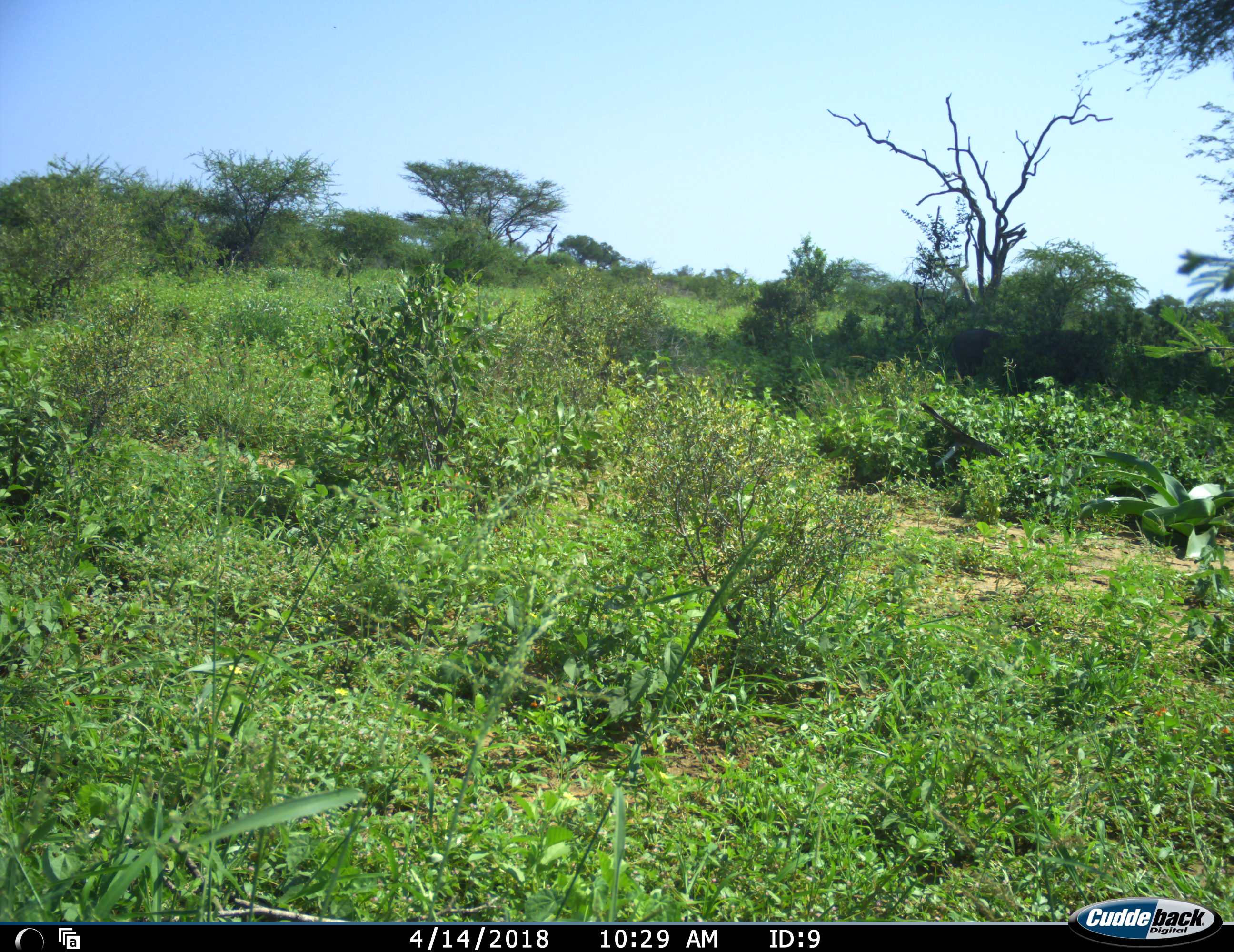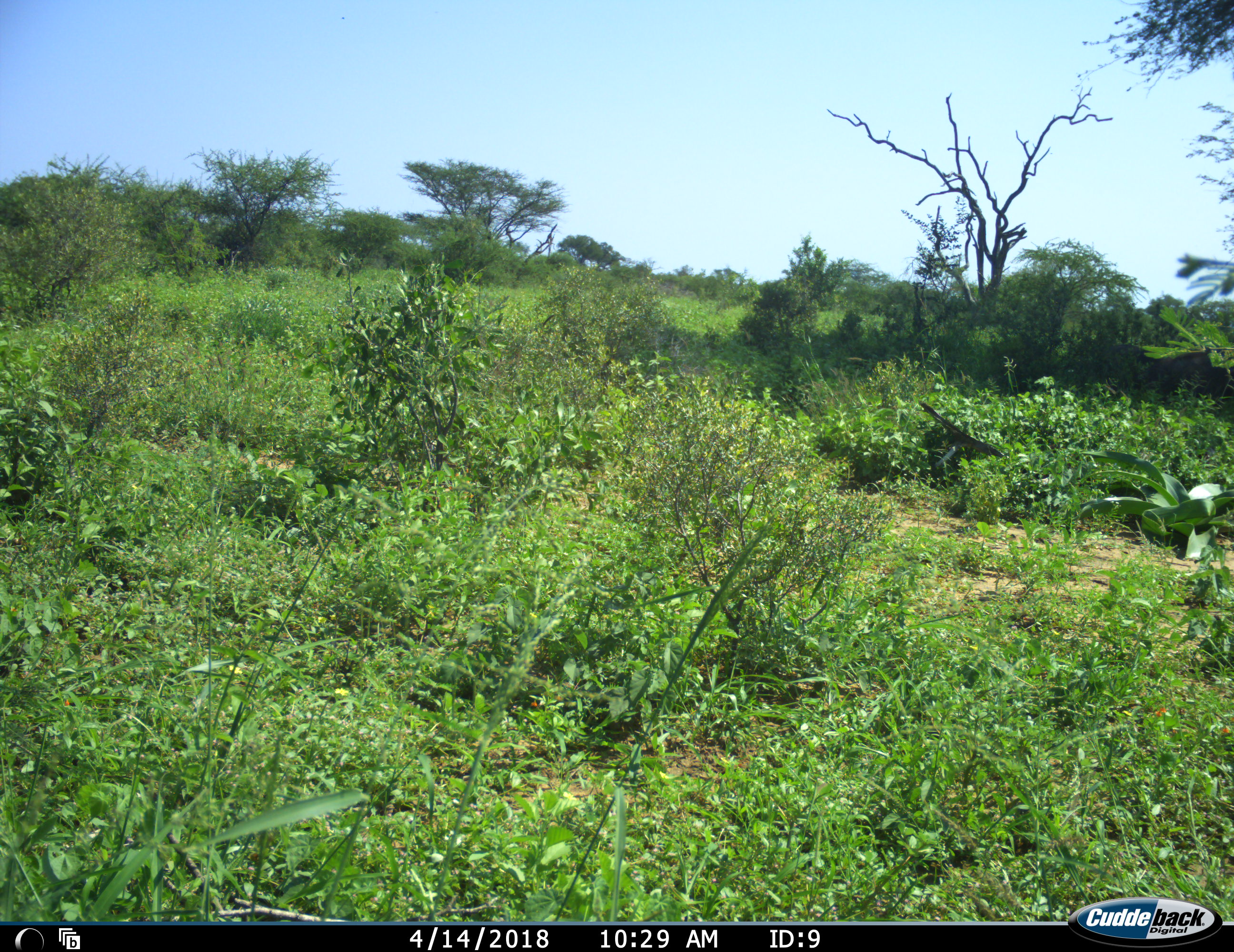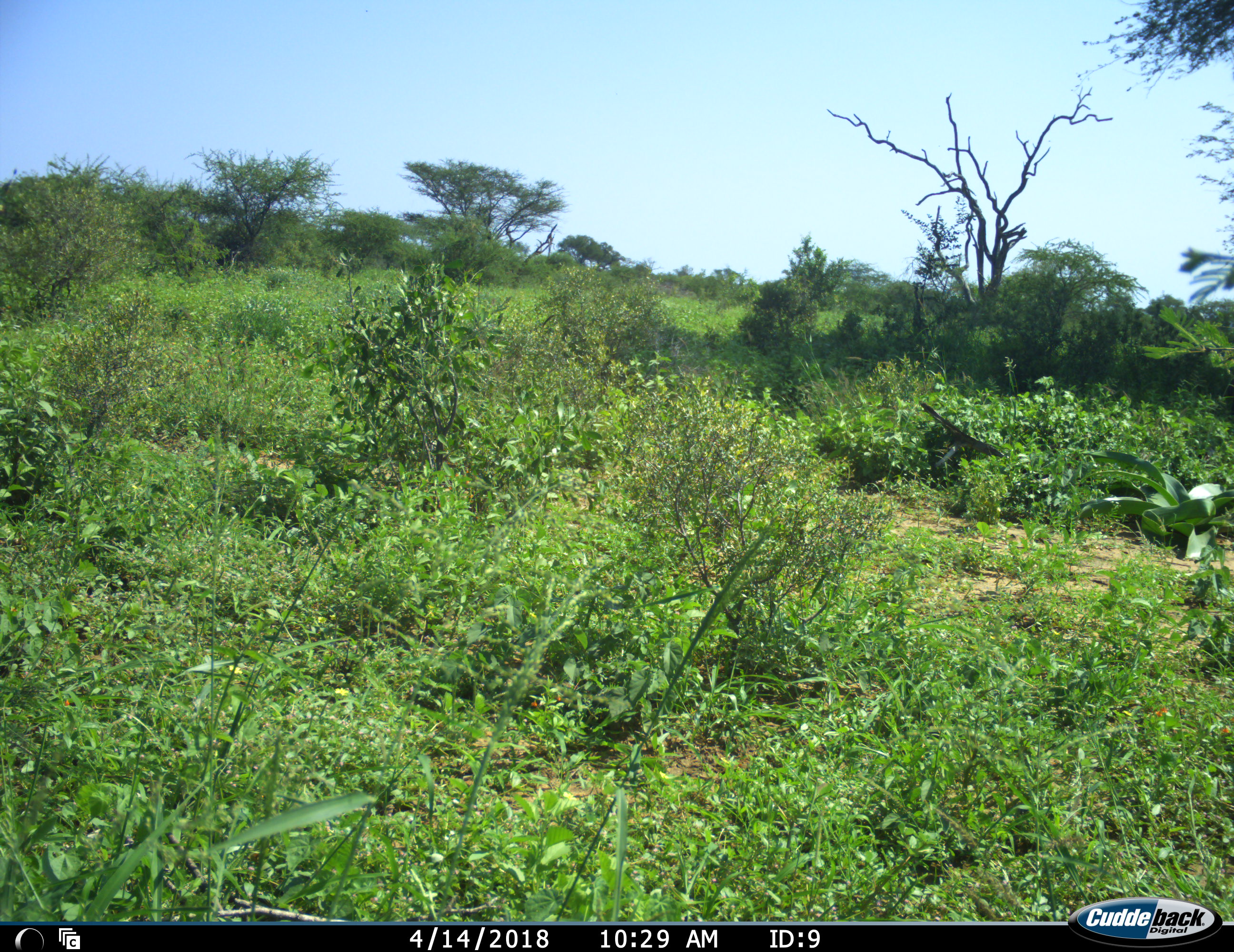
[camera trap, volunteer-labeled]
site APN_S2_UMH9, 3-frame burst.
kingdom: Animalia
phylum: Chordata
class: Mammalia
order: Artiodactyla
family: Suidae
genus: Phacochoerus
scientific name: Phacochoerus africanus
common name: warthog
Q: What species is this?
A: Warthog (Phacochoerus africanus).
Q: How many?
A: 2.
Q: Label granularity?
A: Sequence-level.